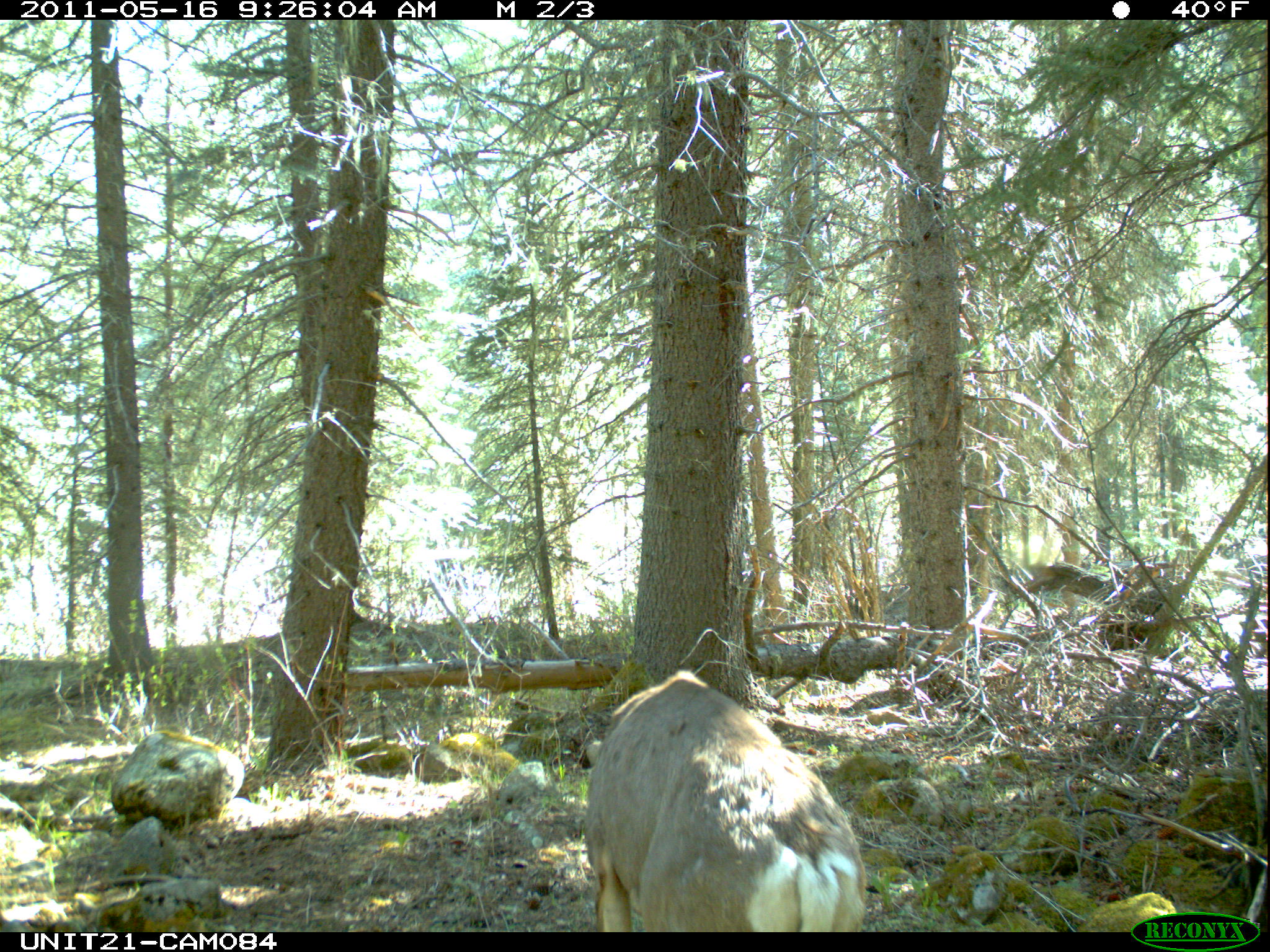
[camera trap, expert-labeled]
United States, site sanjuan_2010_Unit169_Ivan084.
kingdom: Animalia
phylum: Chordata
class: Mammalia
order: Artiodactyla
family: Cervidae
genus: Odocoileus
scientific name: Odocoileus hemionus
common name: mule deer